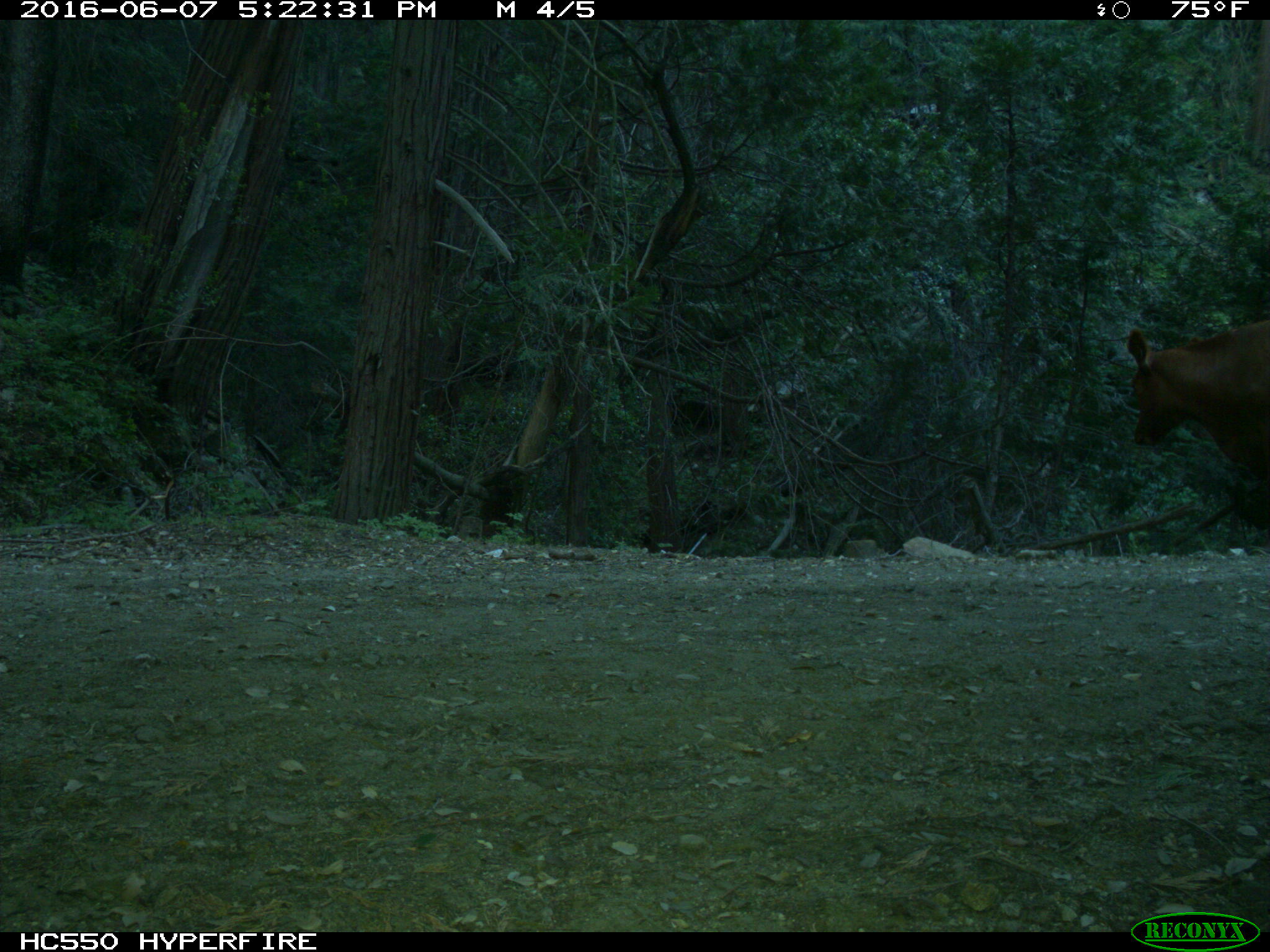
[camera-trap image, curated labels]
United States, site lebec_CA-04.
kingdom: Animalia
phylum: Chordata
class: Mammalia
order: Artiodactyla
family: Bovidae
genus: Bos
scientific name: Bos taurus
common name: domestic cow